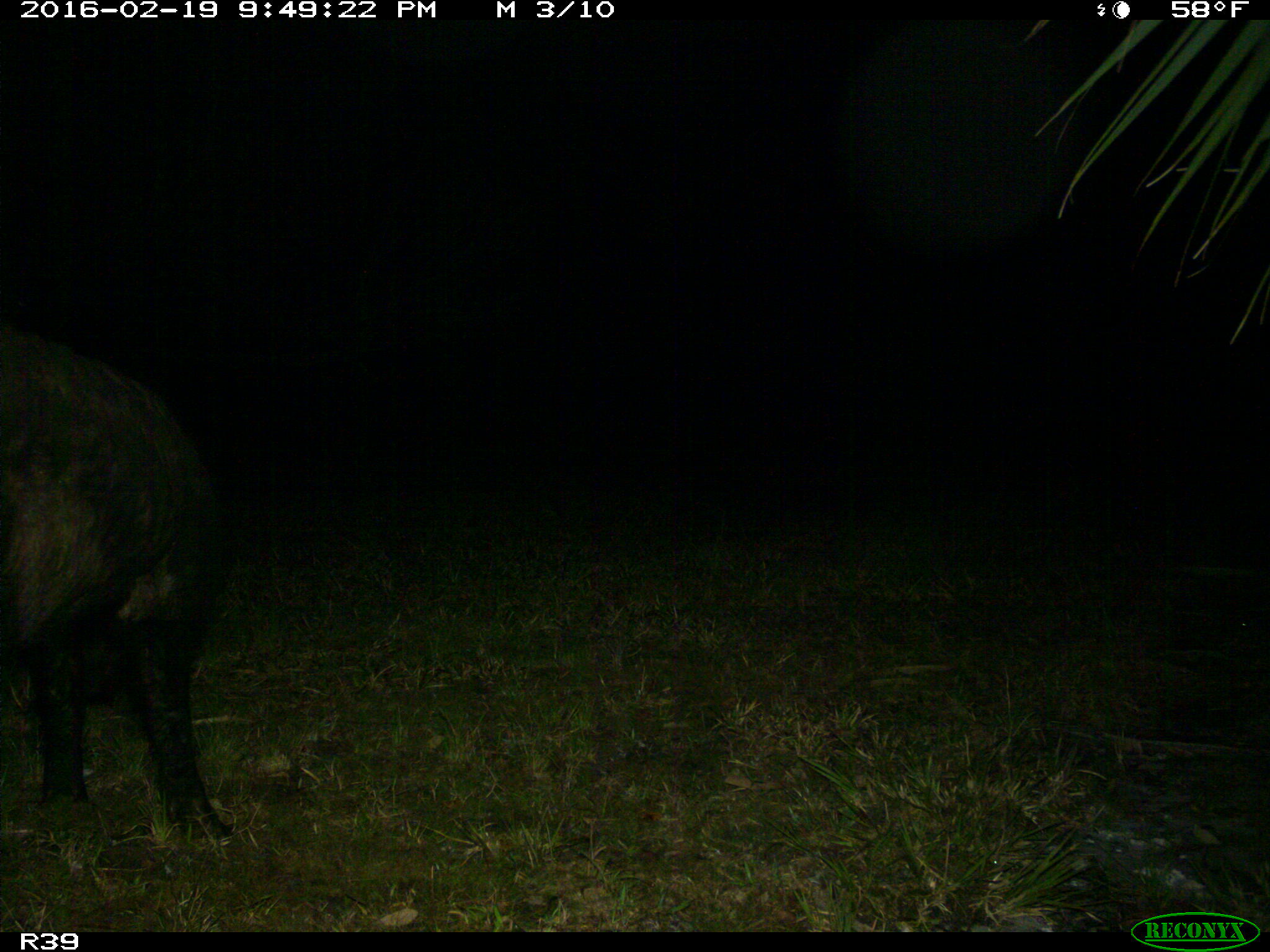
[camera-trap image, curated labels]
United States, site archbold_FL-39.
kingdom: Animalia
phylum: Chordata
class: Mammalia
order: Artiodactyla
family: Suidae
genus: Sus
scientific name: Sus scrofa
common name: wild boar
Sus scrofa (wild boar).